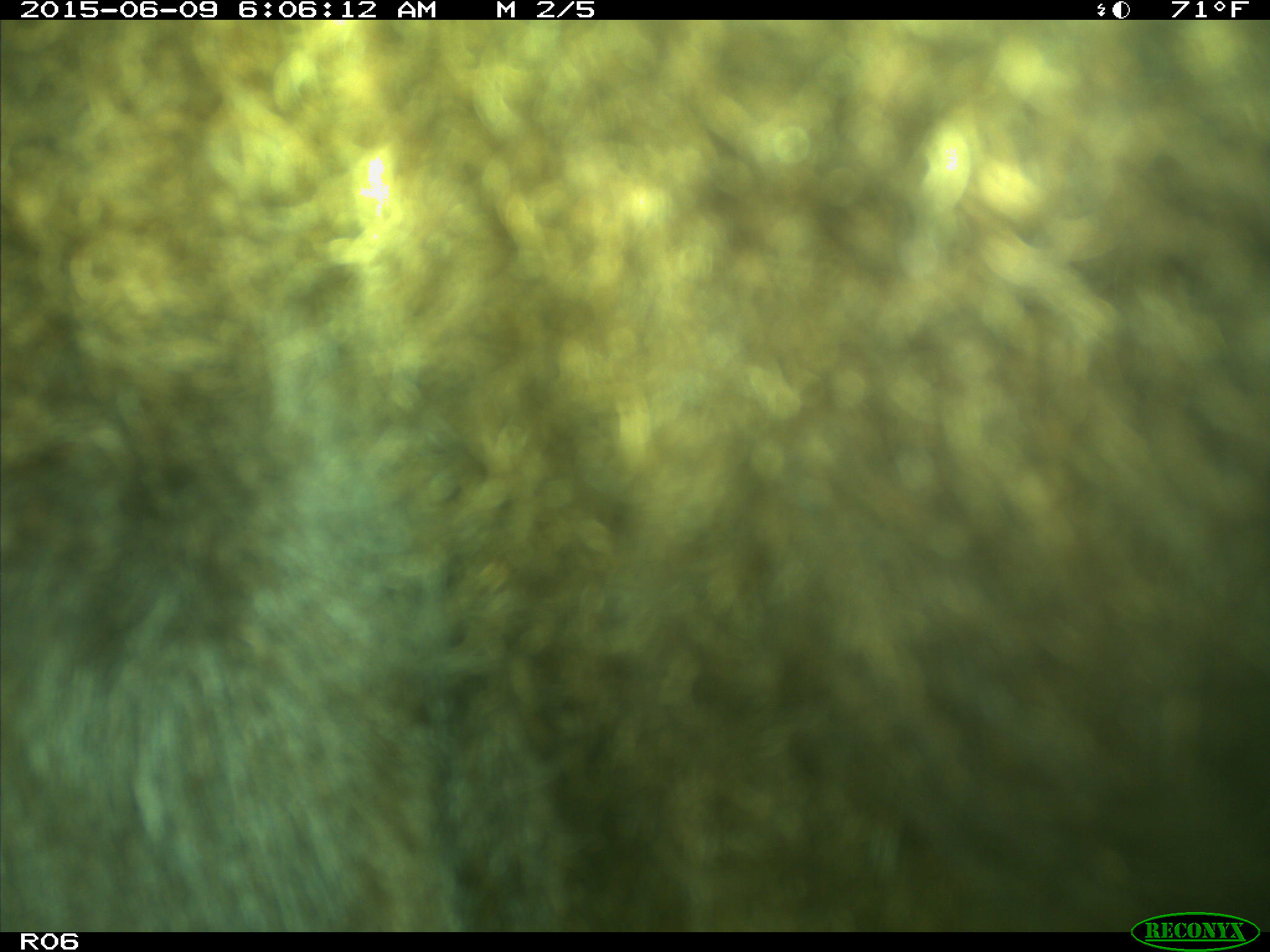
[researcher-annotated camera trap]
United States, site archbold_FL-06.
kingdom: Animalia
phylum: Chordata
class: Mammalia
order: Artiodactyla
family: Bovidae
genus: Bos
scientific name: Bos taurus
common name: domestic cow